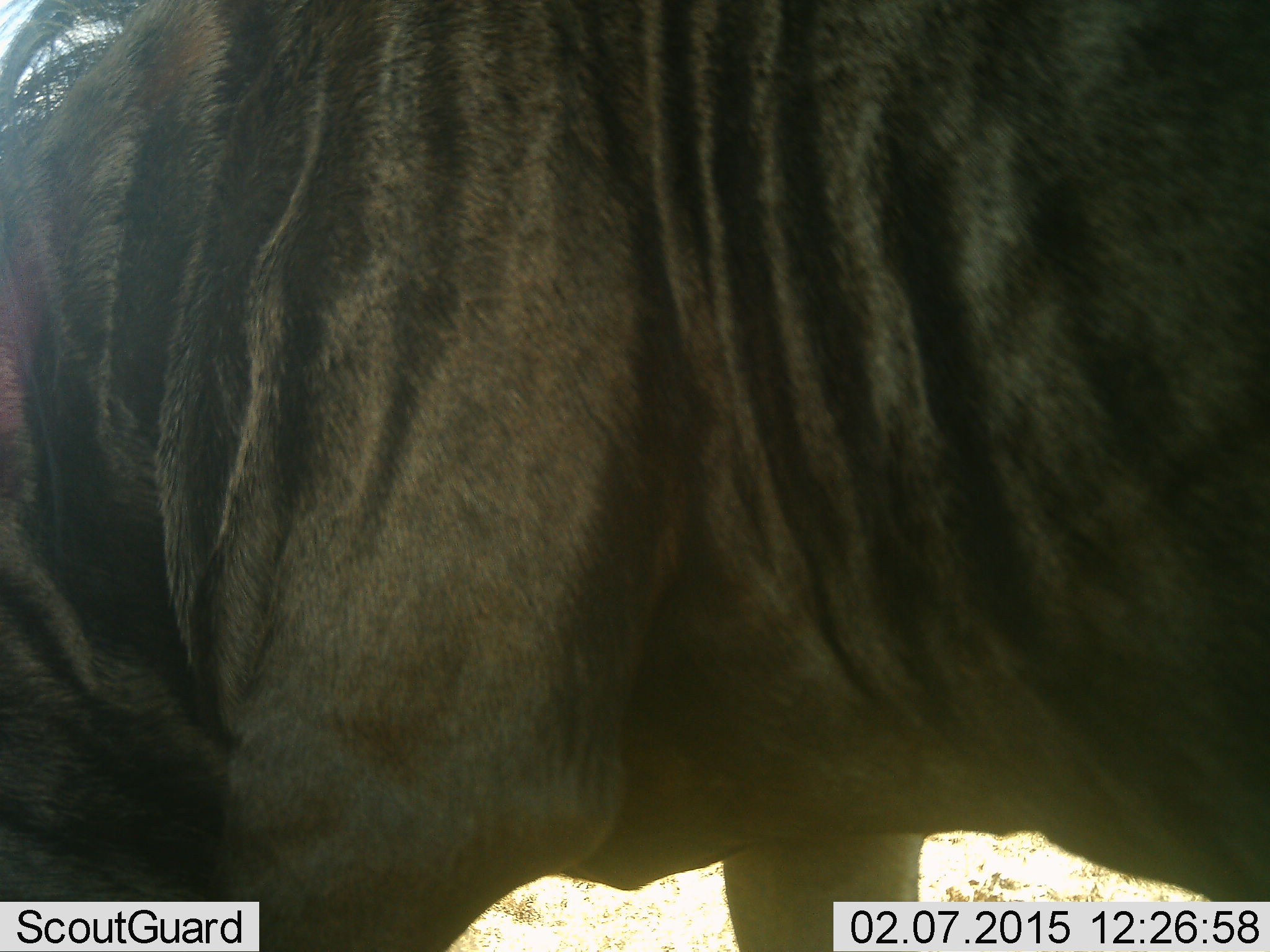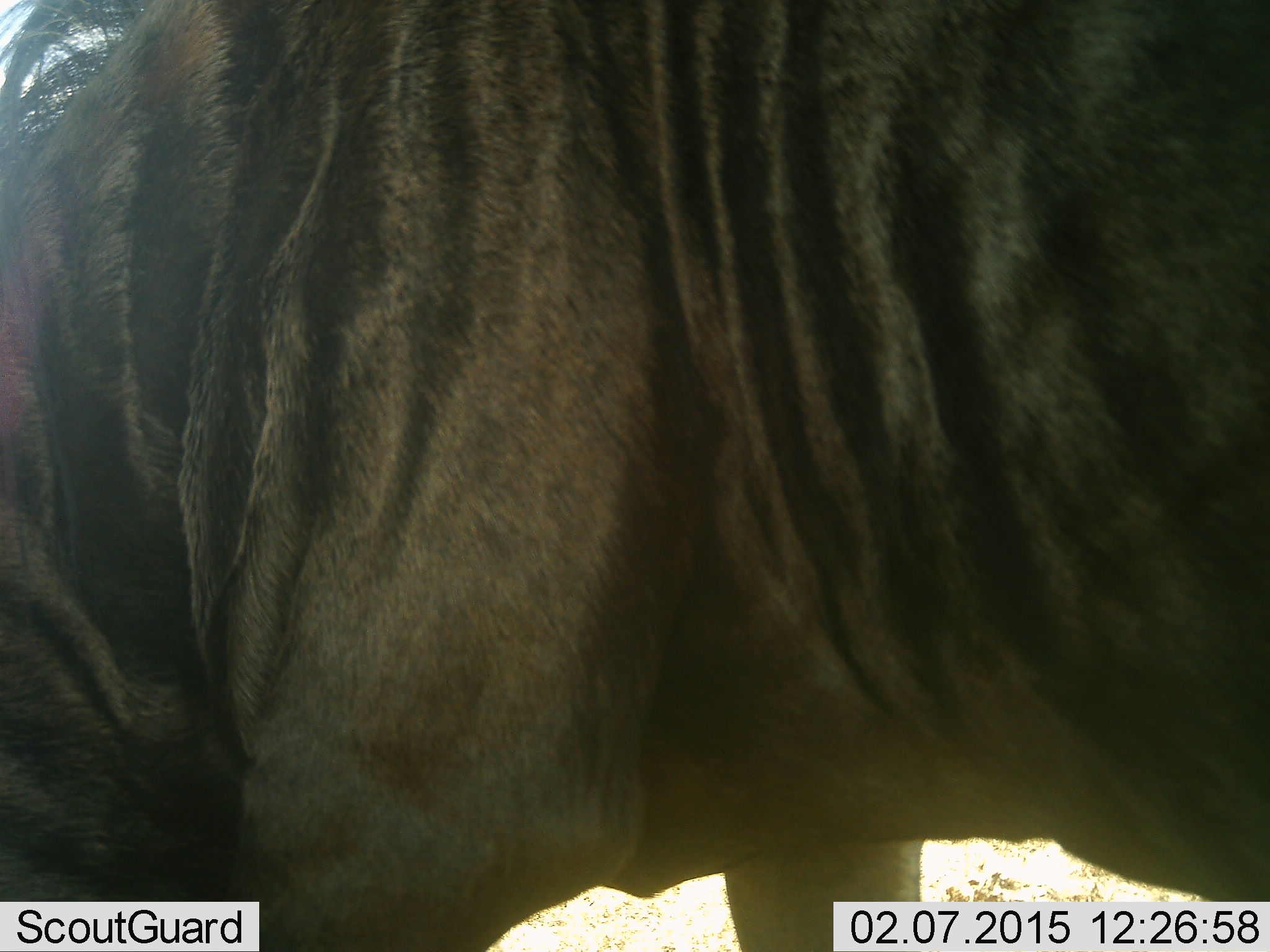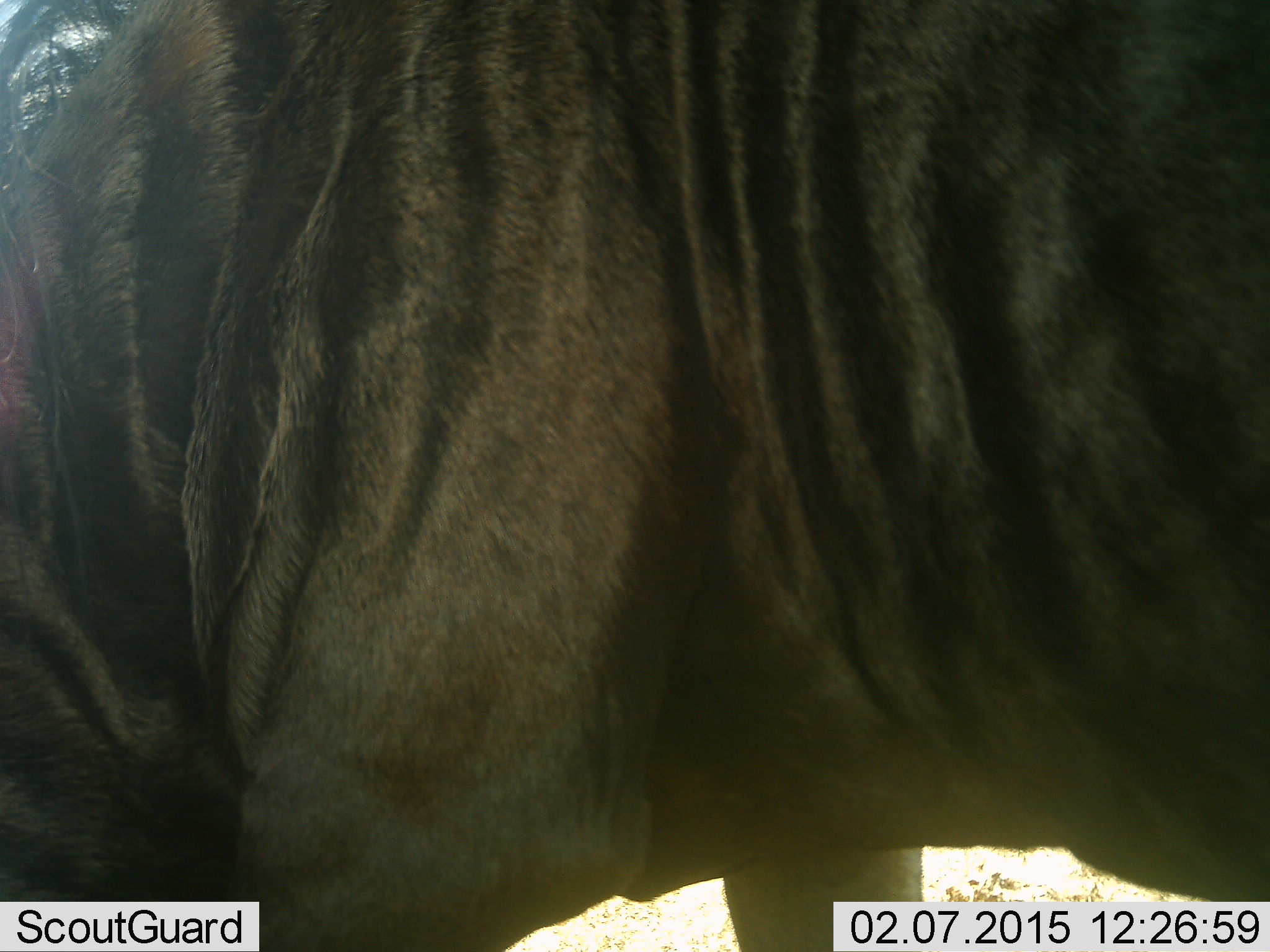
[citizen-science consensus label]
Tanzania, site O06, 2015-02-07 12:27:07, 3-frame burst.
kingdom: Animalia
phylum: Chordata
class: Mammalia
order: Artiodactyla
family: Bovidae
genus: Connochaetes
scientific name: Connochaetes taurinus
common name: blue wildebeest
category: wildebeest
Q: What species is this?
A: Wildebeest (blue wildebeest) (Connochaetes taurinus).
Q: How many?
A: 1.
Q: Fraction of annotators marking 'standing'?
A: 82%.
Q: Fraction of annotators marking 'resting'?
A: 9%.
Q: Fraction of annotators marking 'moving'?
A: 9%.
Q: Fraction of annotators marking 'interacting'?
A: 0%.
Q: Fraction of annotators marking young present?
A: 0%.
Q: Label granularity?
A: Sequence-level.